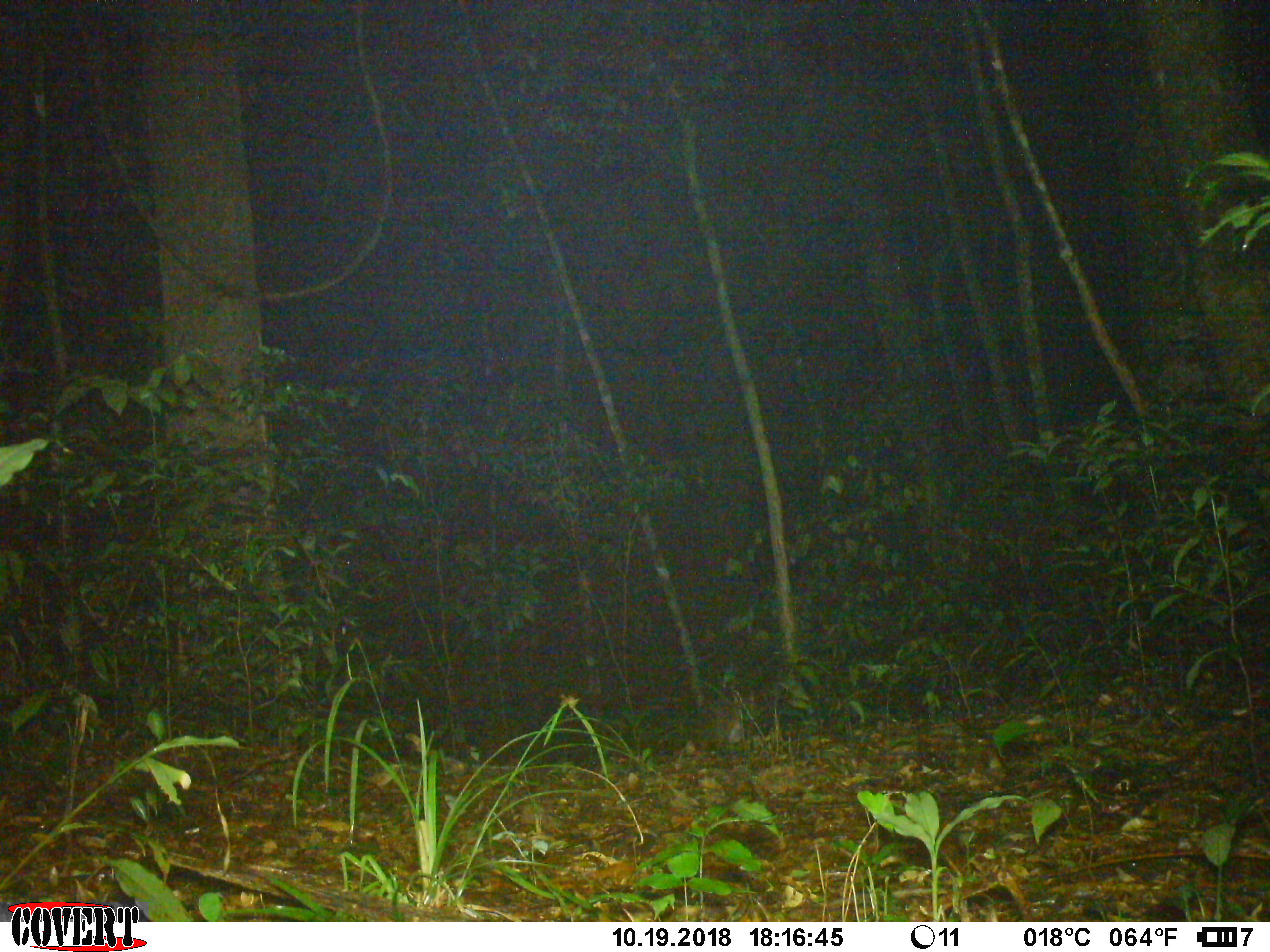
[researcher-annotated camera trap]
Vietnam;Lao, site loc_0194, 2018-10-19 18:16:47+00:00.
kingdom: Animalia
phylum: Chordata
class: Mammalia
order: Artiodactyla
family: Cervidae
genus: Muntiacus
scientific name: Muntiacus vuquangensis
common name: large-antlered muntjac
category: large antlered muntjac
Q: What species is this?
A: Large antlered muntjac (large-antlered muntjac) (Muntiacus vuquangensis).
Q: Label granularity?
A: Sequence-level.